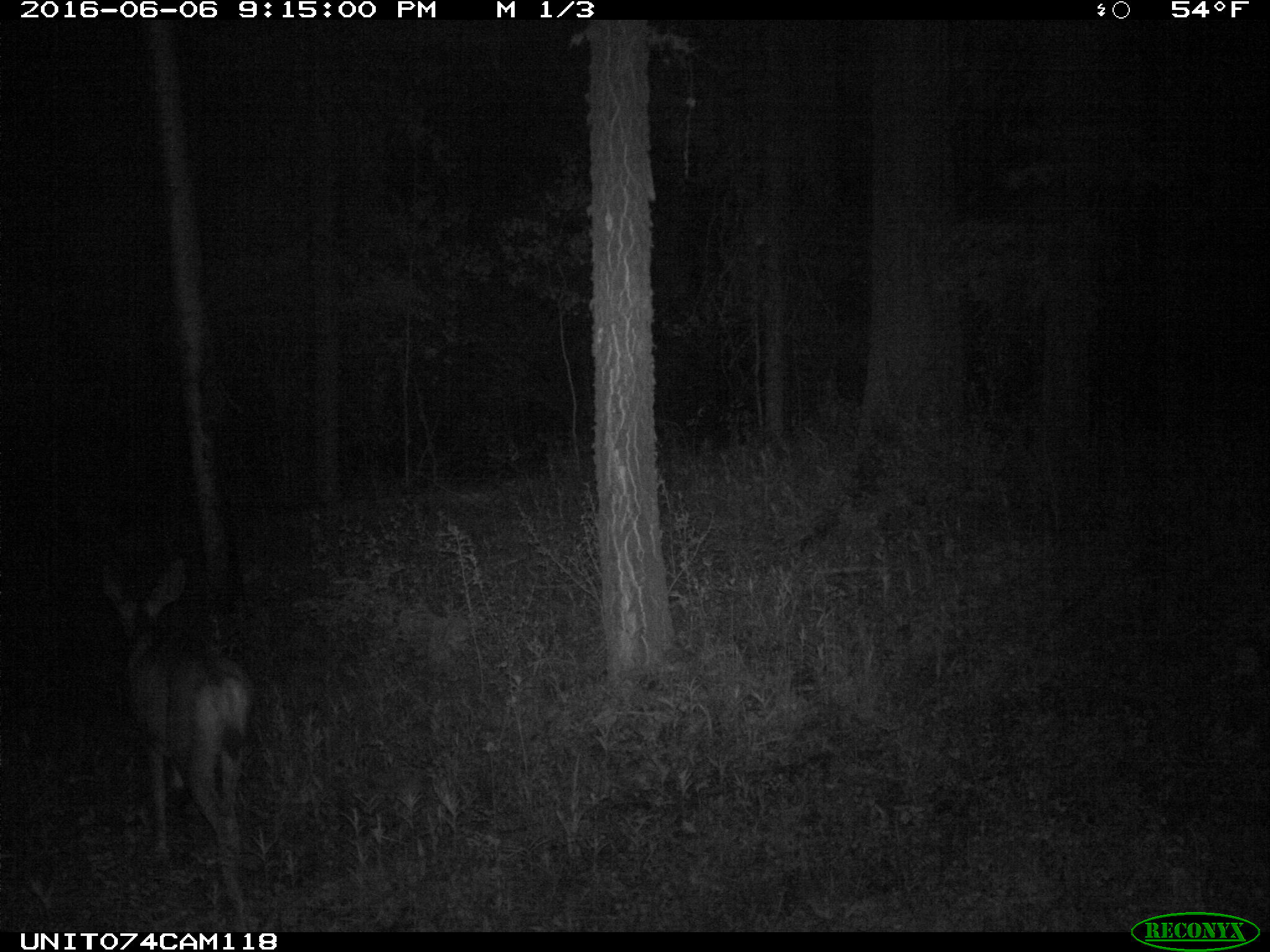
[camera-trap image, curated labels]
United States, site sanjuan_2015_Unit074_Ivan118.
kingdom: Animalia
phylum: Chordata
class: Mammalia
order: Artiodactyla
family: Cervidae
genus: Odocoileus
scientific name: Odocoileus hemionus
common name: mule deer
Odocoileus hemionus (mule deer).